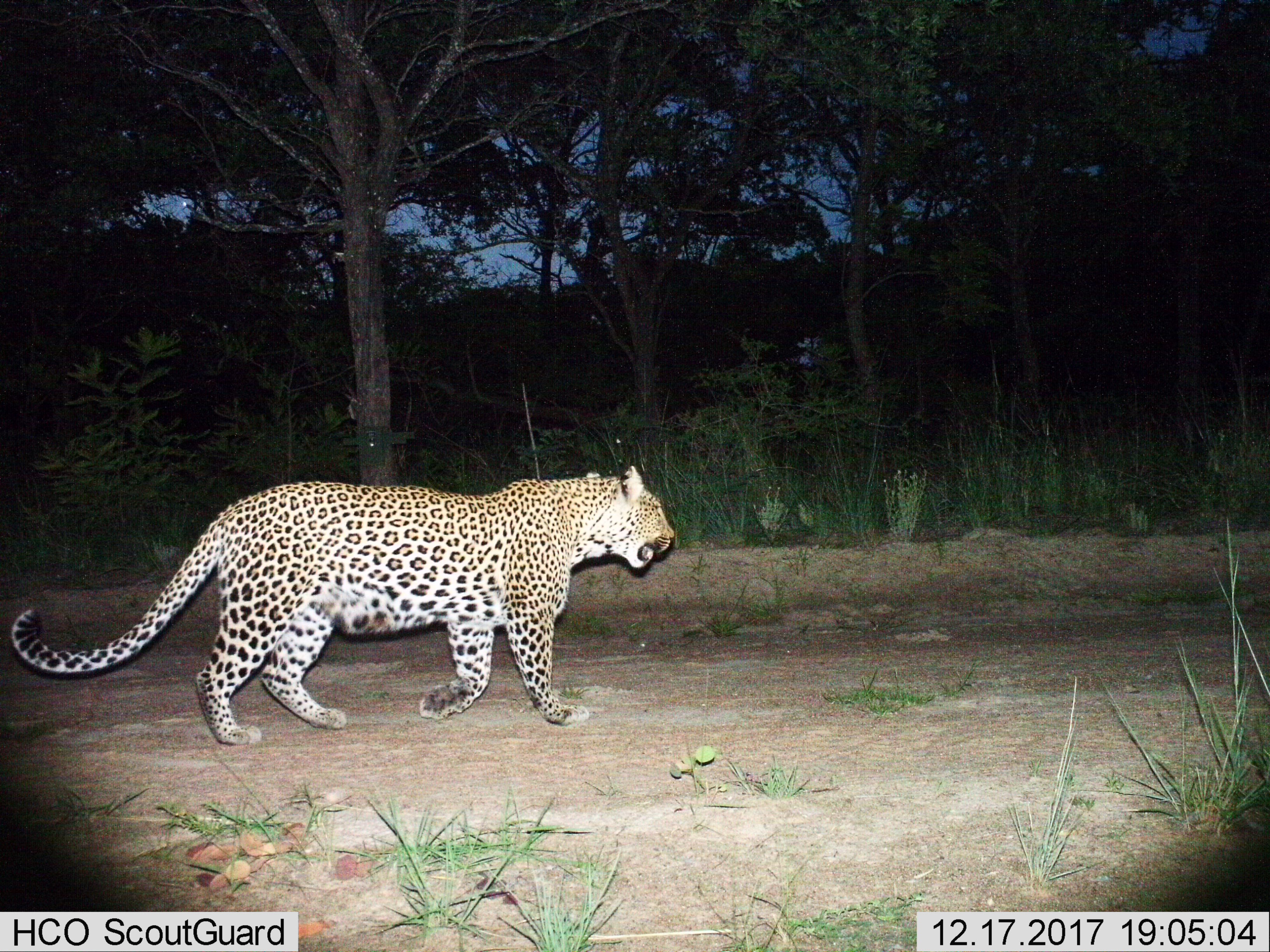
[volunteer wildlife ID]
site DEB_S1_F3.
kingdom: Animalia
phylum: Chordata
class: Mammalia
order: Carnivora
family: Felidae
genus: Panthera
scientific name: Panthera pardus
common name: leopard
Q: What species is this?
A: Leopard (Panthera pardus).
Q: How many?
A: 1.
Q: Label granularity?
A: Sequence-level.